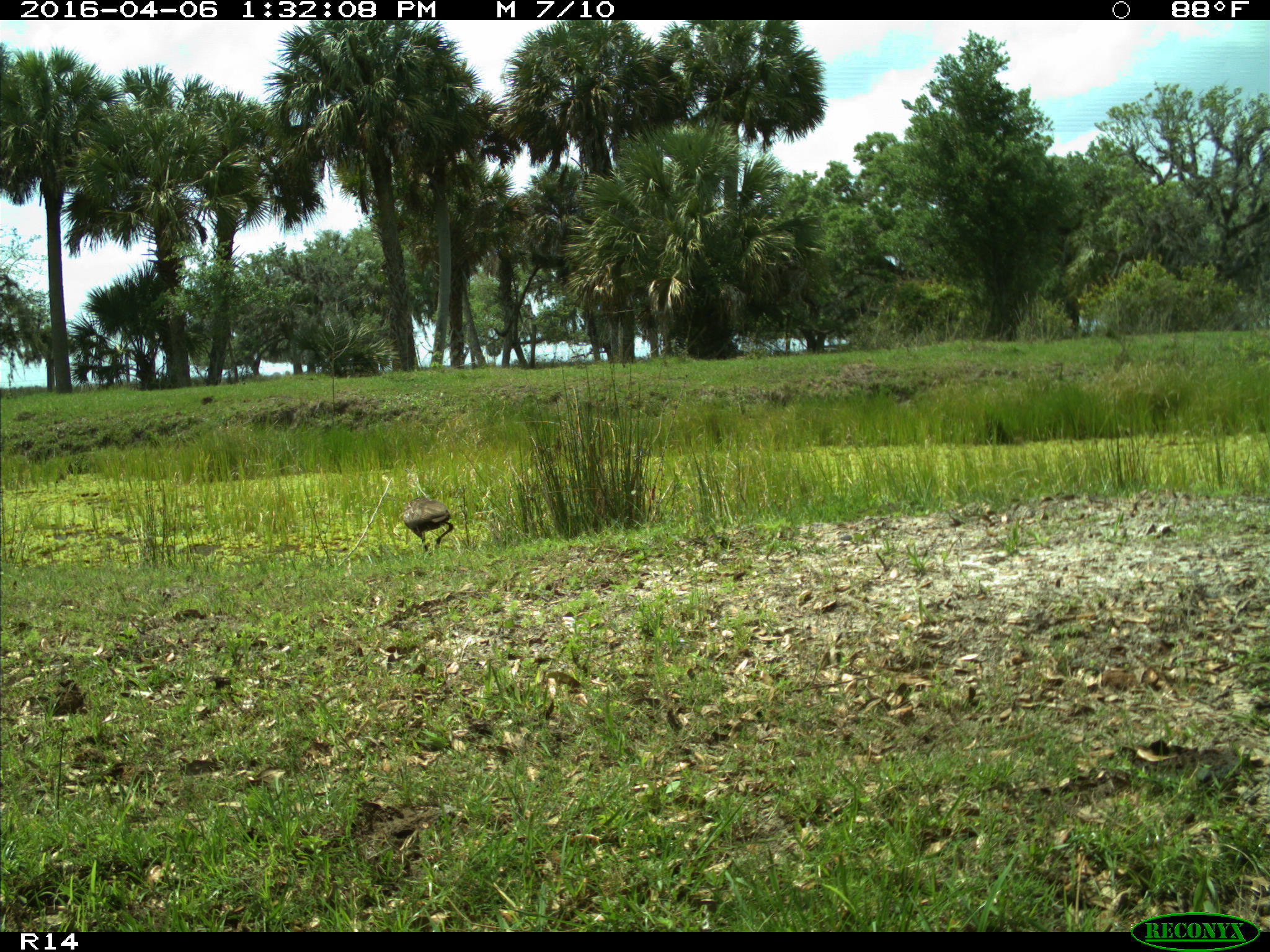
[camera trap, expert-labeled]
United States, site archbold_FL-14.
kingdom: Animalia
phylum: Chordata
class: Aves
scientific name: Aves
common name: birds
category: unidentified bird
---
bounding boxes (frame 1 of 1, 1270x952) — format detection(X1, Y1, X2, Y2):
animal: detection(403, 498, 455, 550)